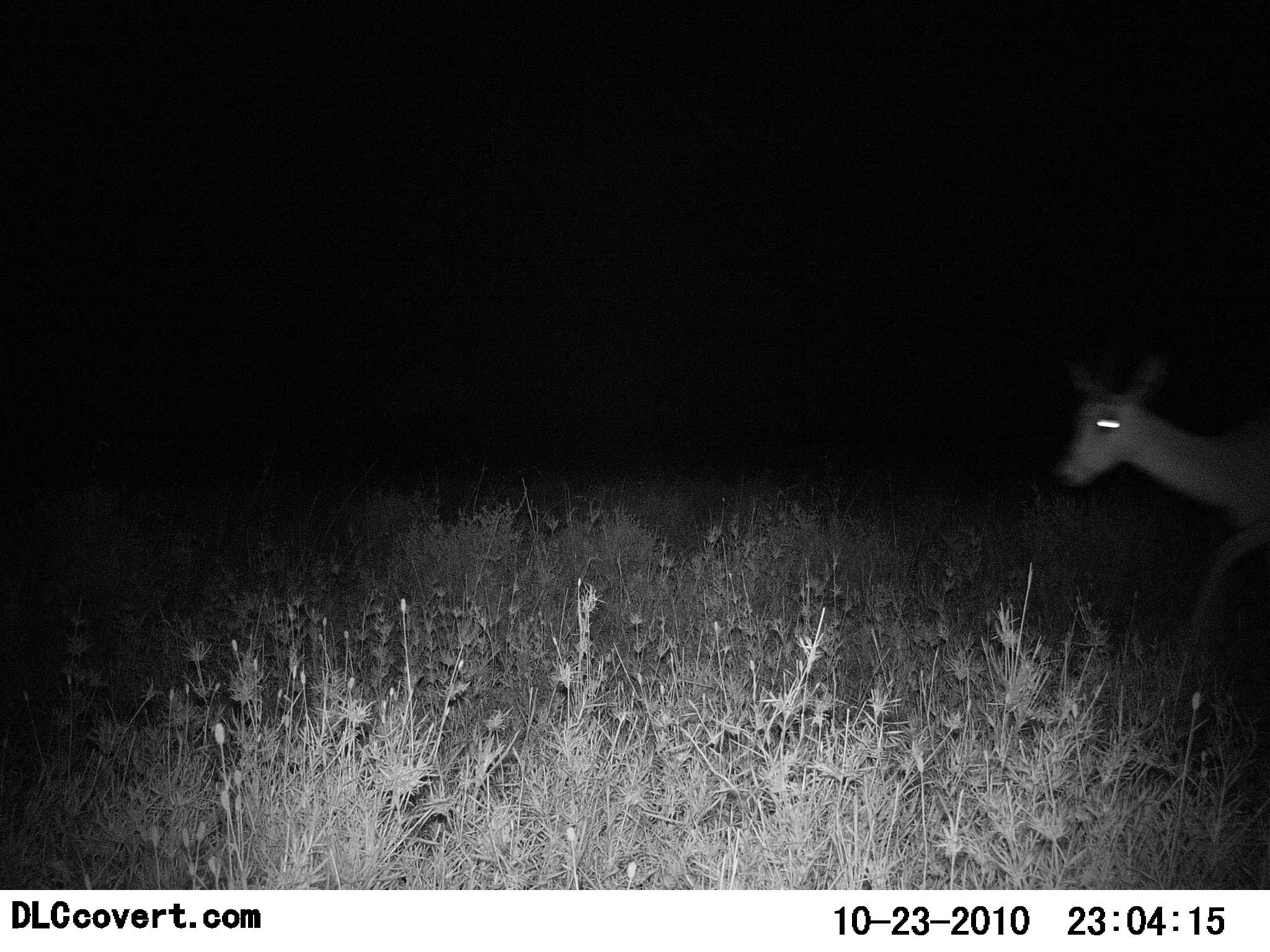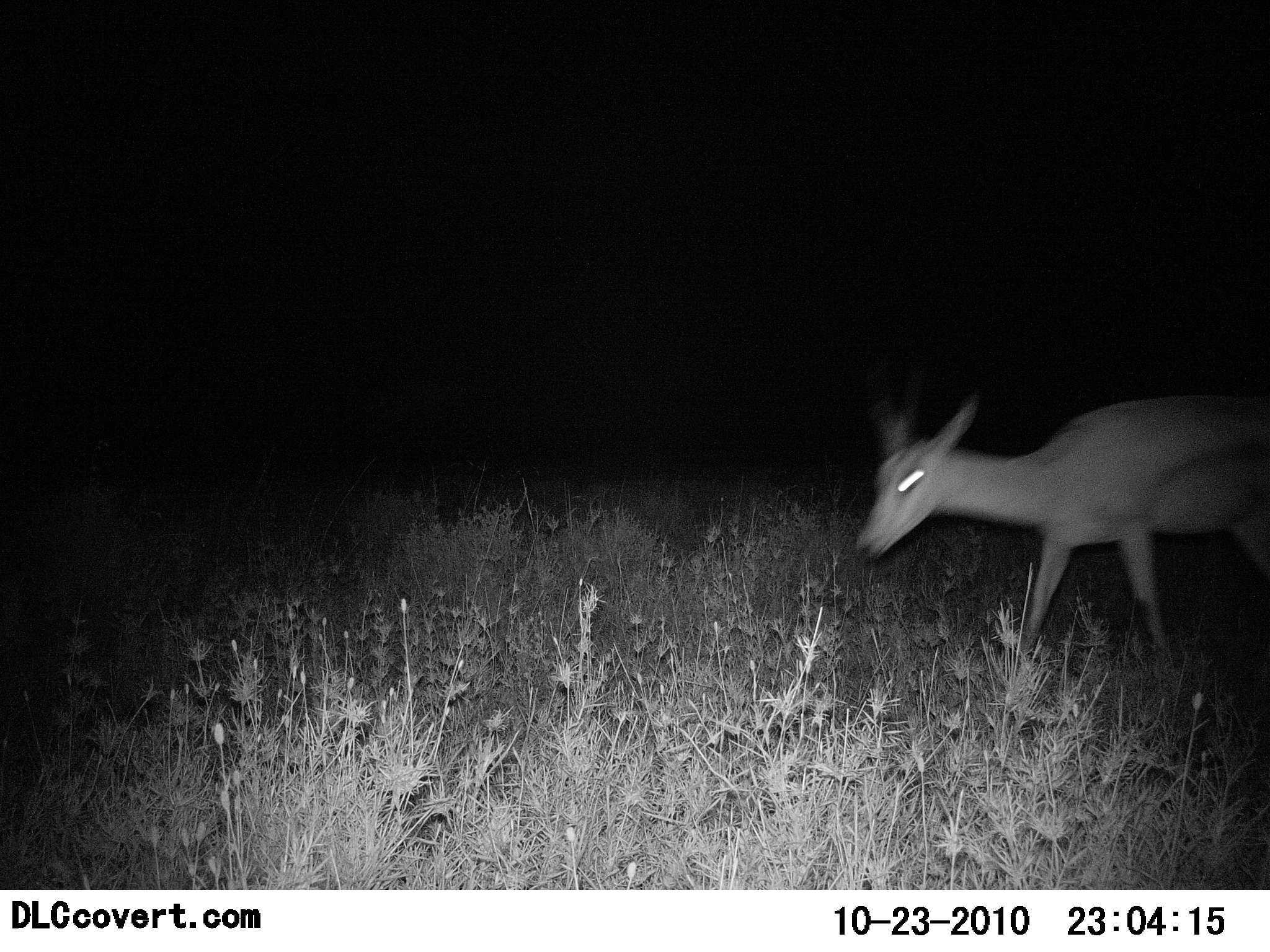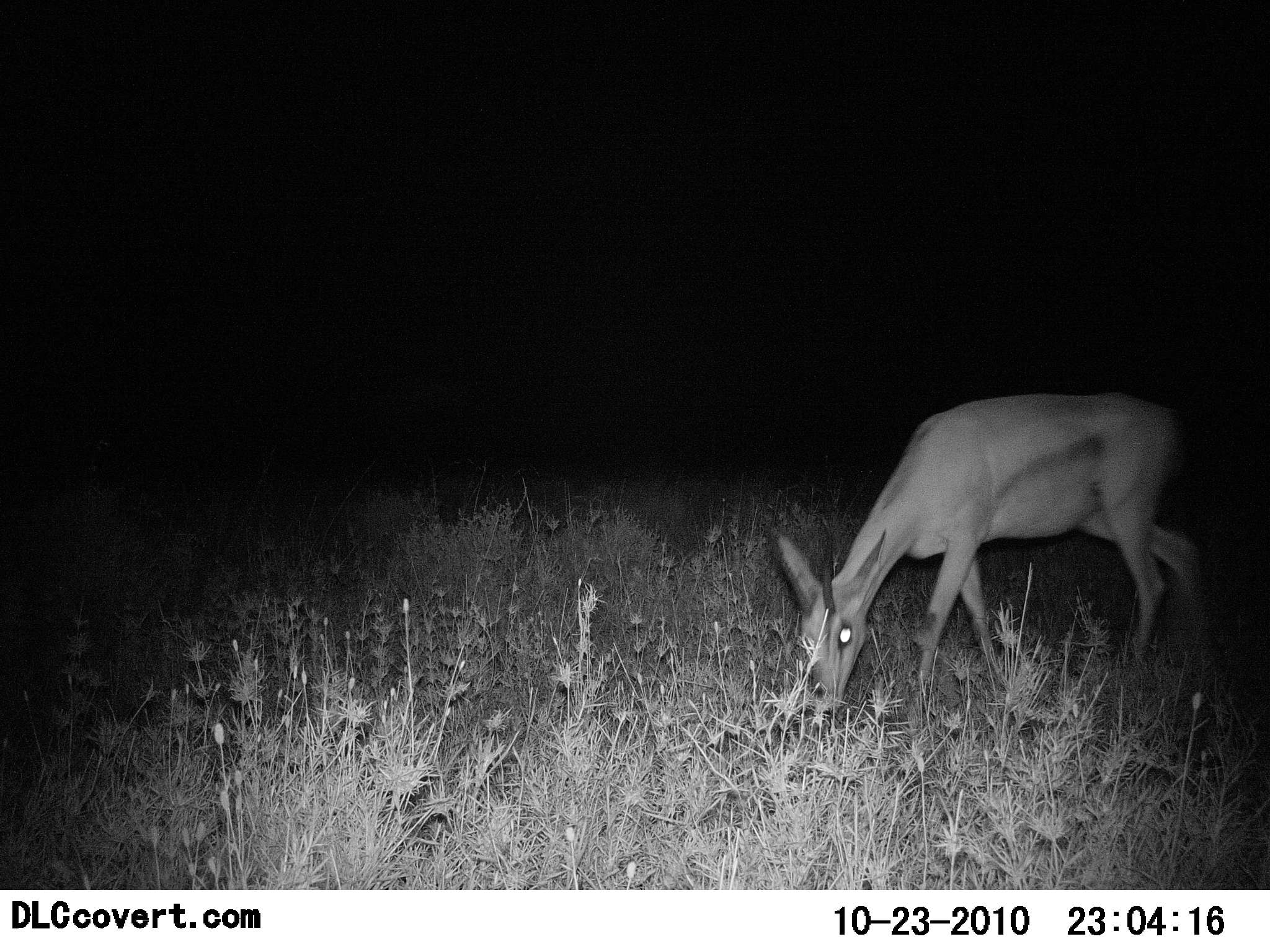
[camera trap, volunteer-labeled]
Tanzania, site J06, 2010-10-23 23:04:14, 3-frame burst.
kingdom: Animalia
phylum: Chordata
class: Mammalia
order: Artiodactyla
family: Bovidae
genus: Nanger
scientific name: Nanger granti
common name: grant's gazelle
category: gazellegrants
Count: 1.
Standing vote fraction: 0%.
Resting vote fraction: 0%.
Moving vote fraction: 89%.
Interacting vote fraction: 0%.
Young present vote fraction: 0%.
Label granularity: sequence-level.